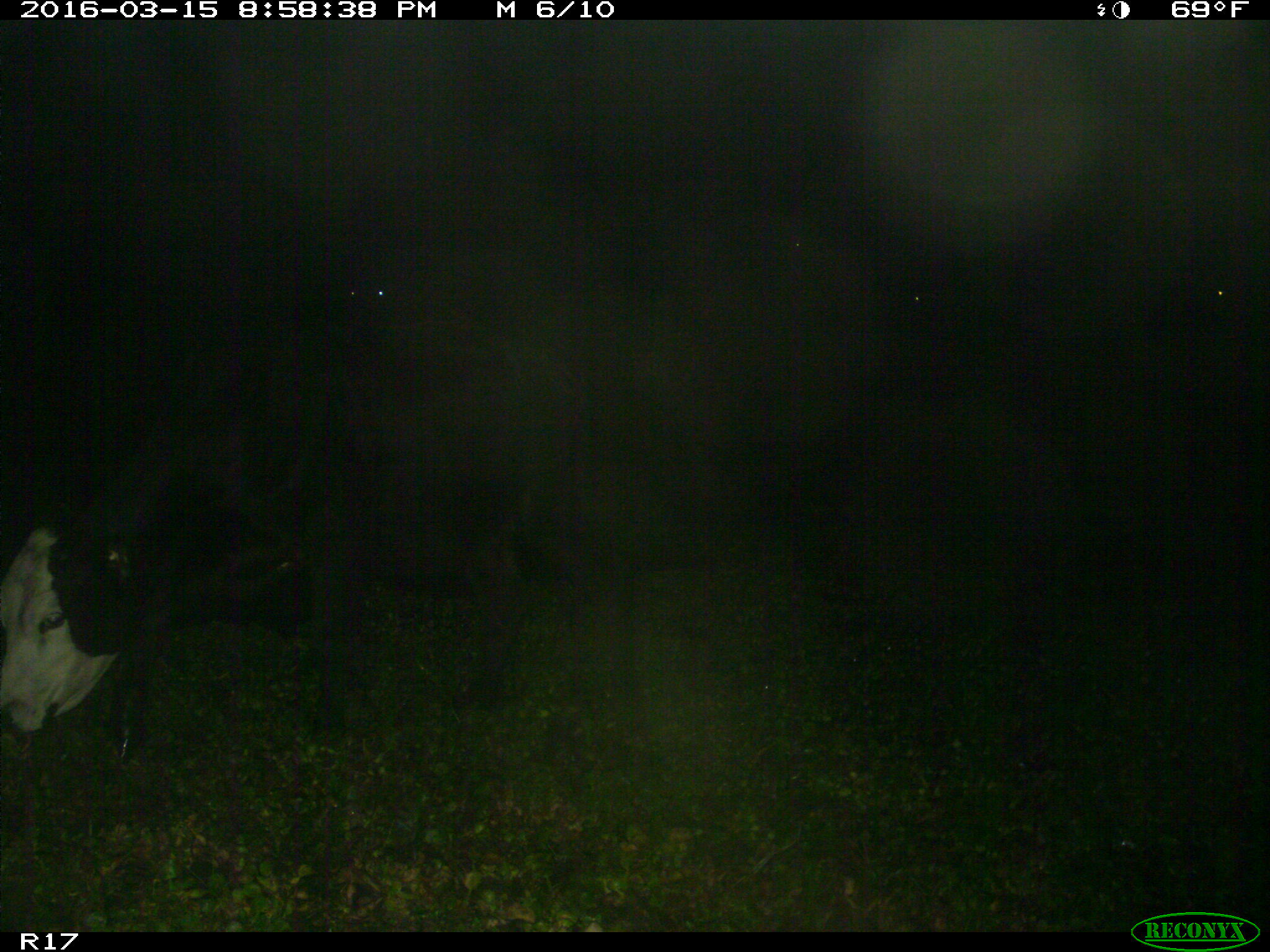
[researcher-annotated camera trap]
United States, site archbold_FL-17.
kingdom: Animalia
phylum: Chordata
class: Mammalia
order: Artiodactyla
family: Bovidae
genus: Bos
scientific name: Bos taurus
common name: domestic cow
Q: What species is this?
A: Bos taurus (domestic cow).